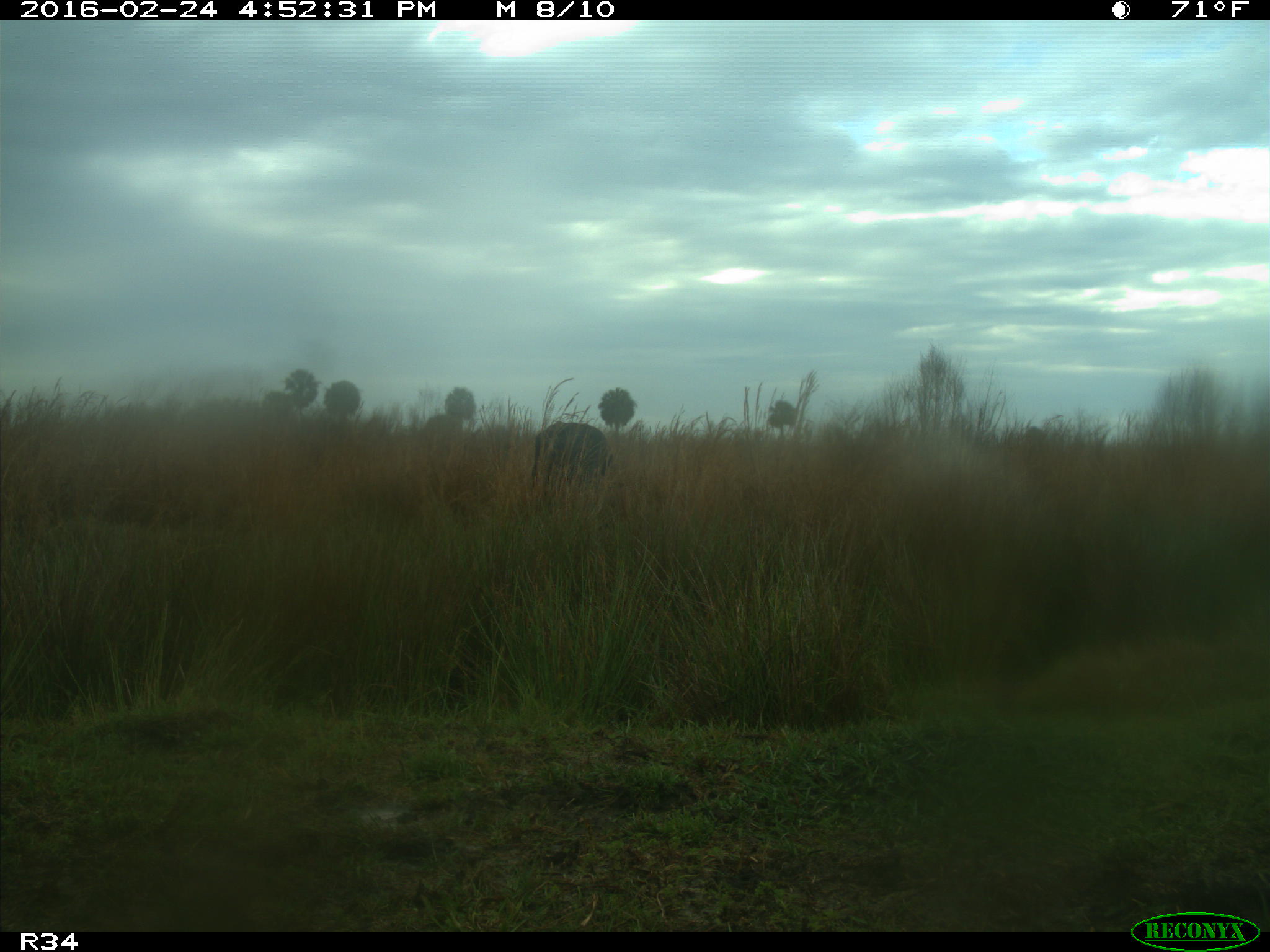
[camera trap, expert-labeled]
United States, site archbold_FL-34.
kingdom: Animalia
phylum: Chordata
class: Mammalia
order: Artiodactyla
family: Bovidae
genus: Bos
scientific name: Bos taurus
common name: domestic cow